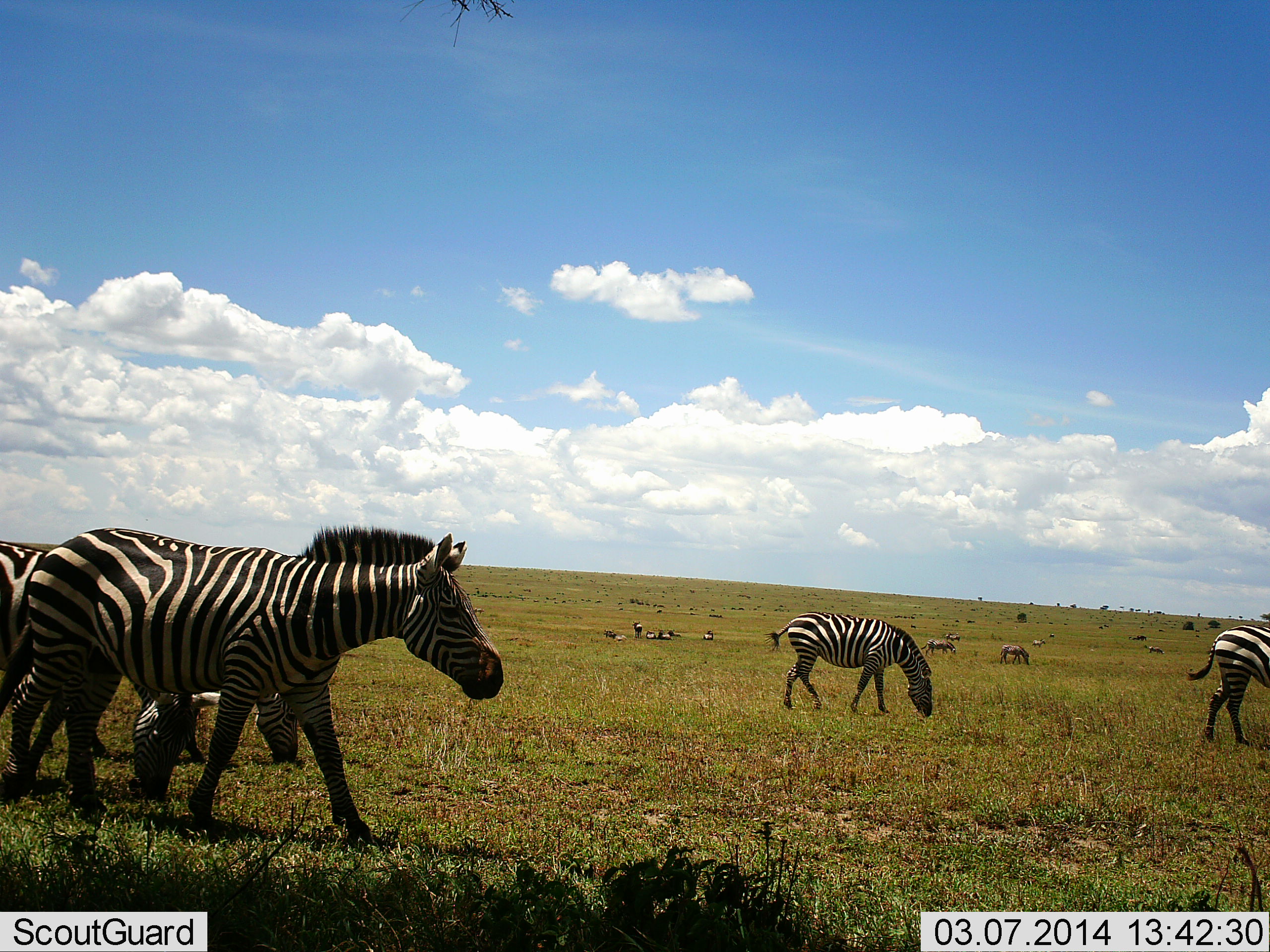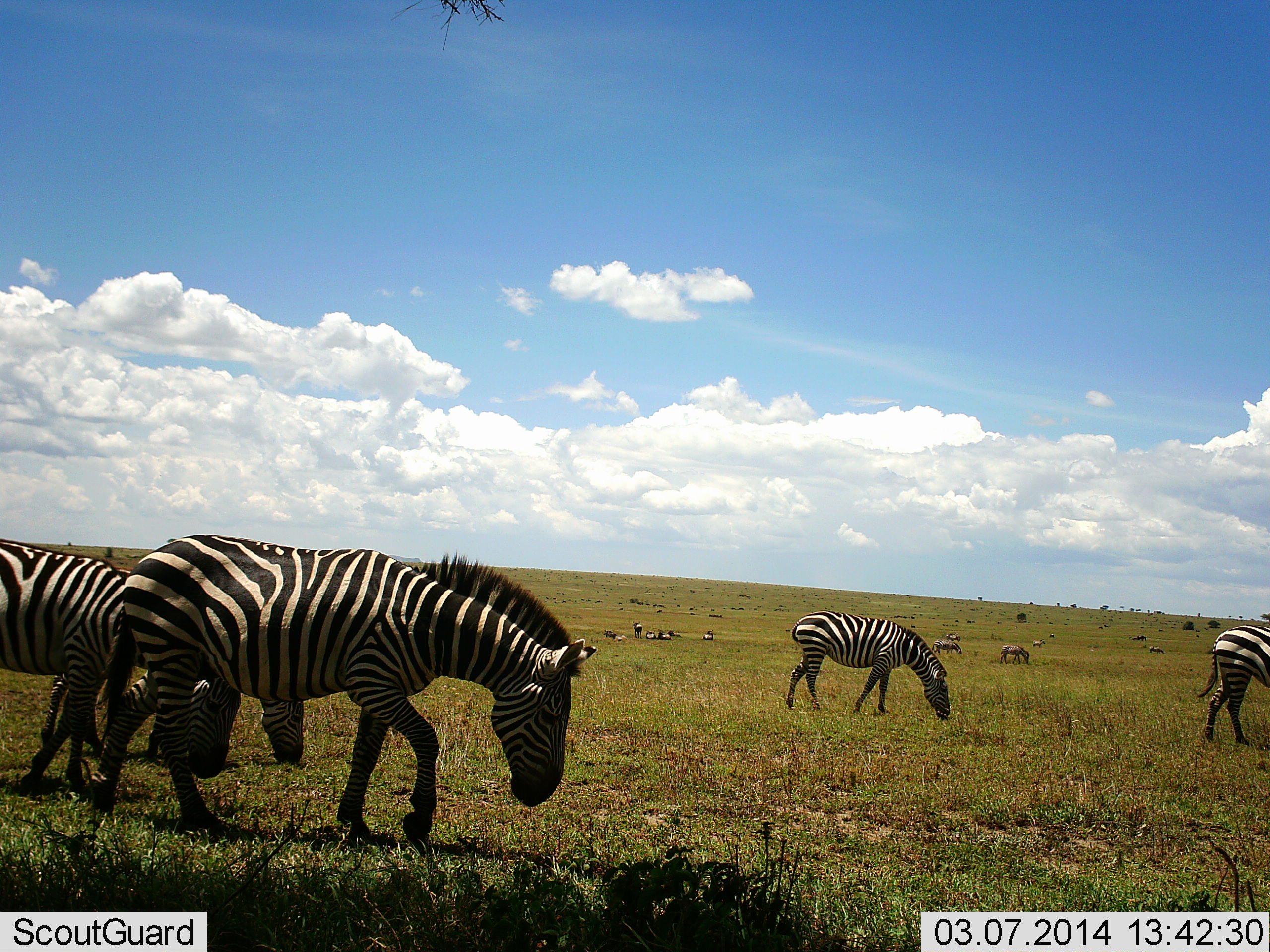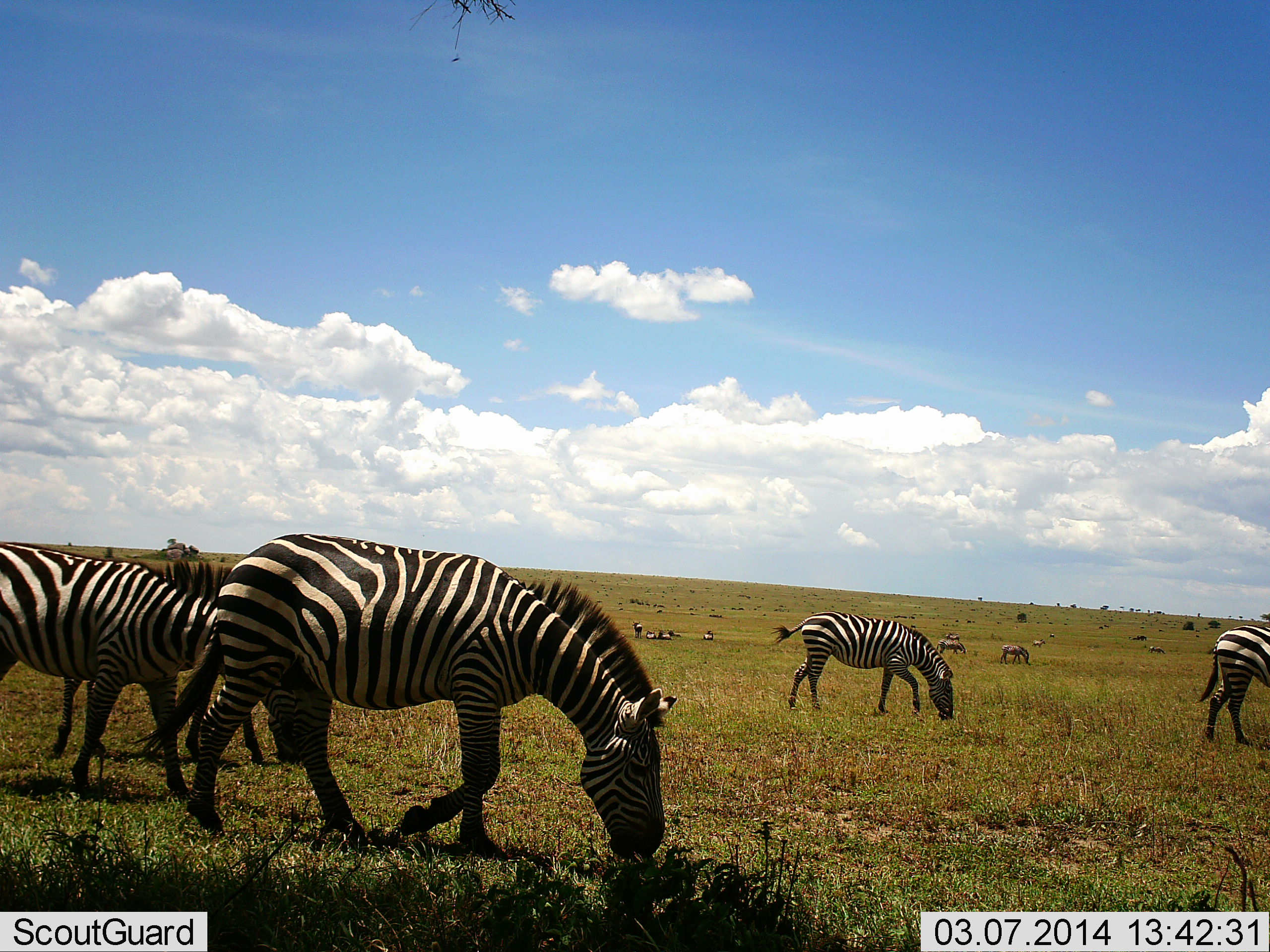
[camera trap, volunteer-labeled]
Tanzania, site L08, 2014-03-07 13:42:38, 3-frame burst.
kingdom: Animalia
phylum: Chordata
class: Mammalia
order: Perissodactyla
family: Equidae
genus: Equus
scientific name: Equus quagga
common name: plains zebra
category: zebra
Zebra (plains zebra) (Equus quagga), count 11-50. Behavior (volunteer vote fractions): standing 42%, resting 25%, moving 83%, interacting 0%. Young present (vote fraction): 0%. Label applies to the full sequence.